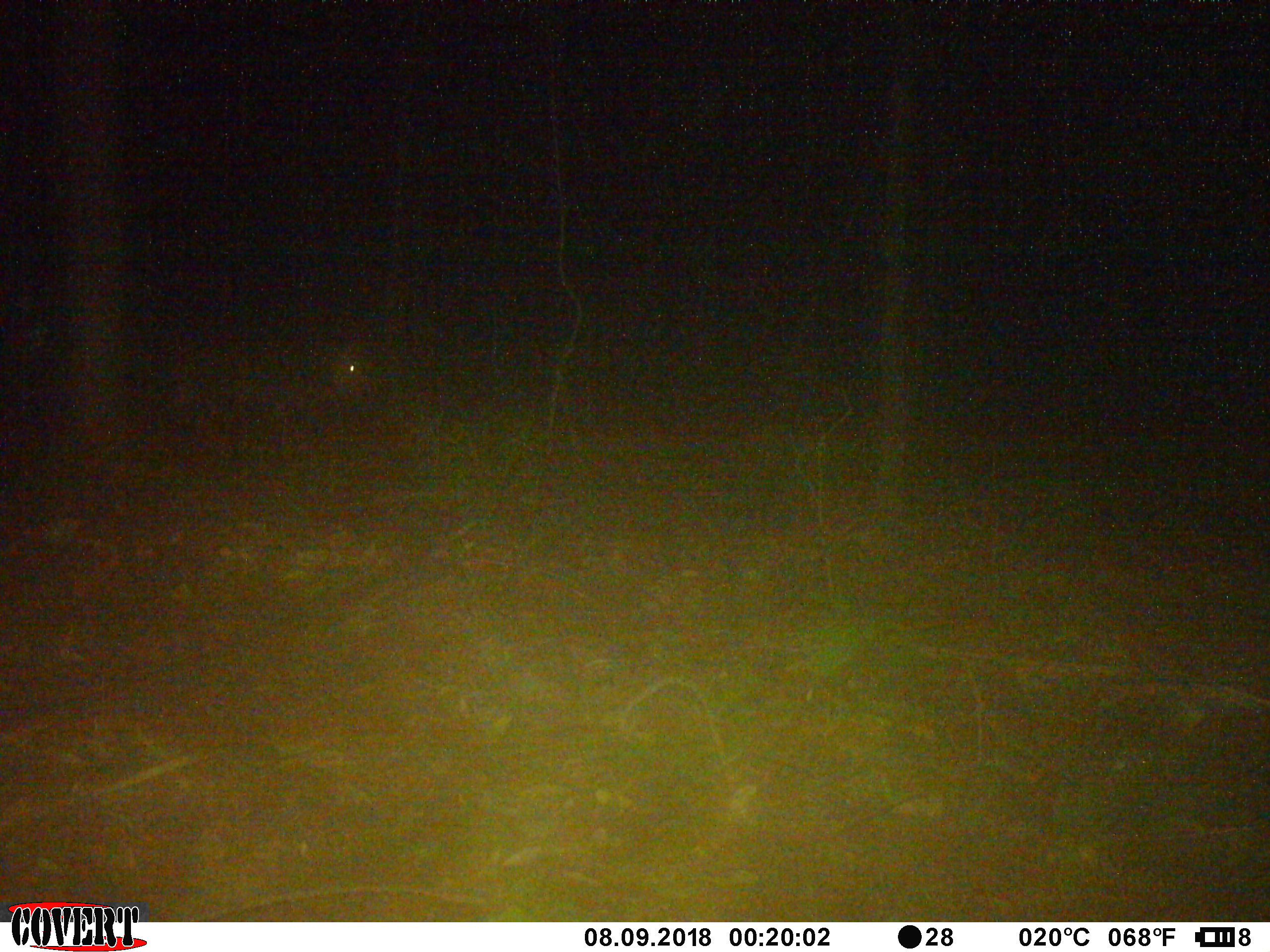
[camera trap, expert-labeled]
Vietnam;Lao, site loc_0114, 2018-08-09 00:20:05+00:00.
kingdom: Animalia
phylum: Chordata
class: Mammalia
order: Artiodactyla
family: Cervidae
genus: Muntiacus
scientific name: Muntiacus vuquangensis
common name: large-antlered muntjac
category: large antlered muntjac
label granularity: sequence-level